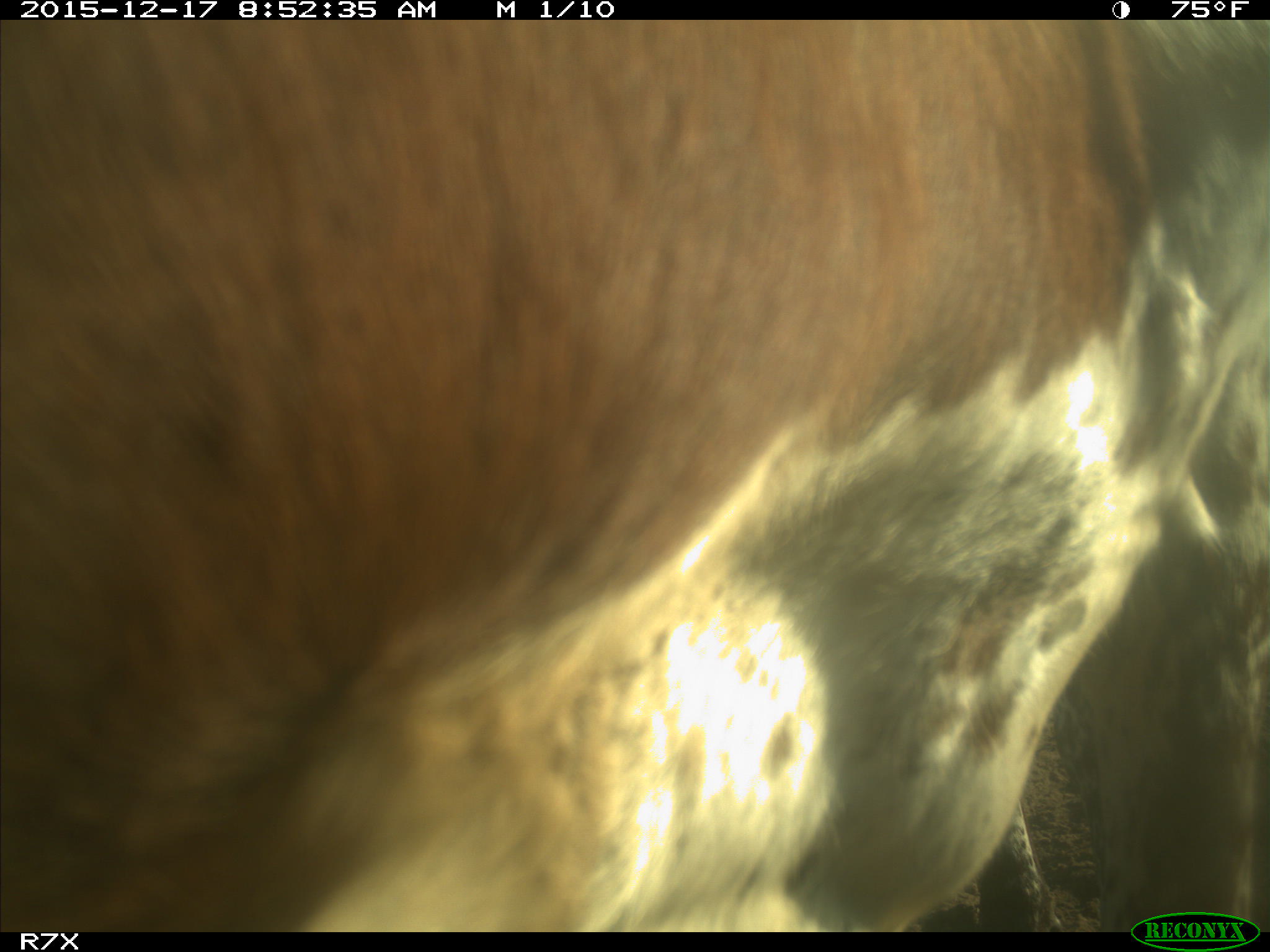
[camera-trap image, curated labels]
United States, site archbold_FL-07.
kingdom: Animalia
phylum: Chordata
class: Mammalia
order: Artiodactyla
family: Bovidae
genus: Bos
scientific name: Bos taurus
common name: domestic cow